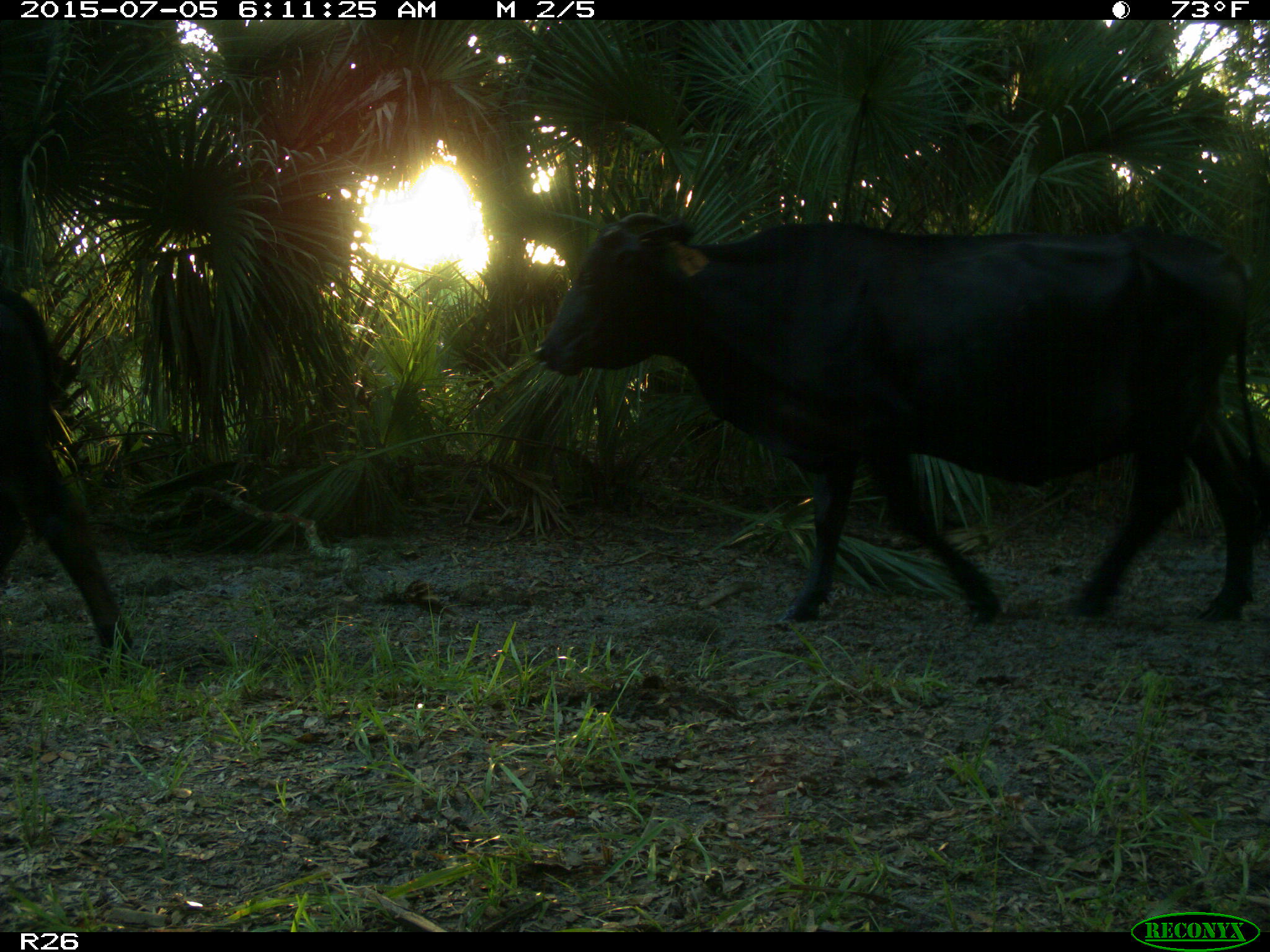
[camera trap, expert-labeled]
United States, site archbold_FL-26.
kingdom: Animalia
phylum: Chordata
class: Mammalia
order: Artiodactyla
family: Bovidae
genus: Bos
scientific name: Bos taurus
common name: domestic cow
Bos taurus (domestic cow).